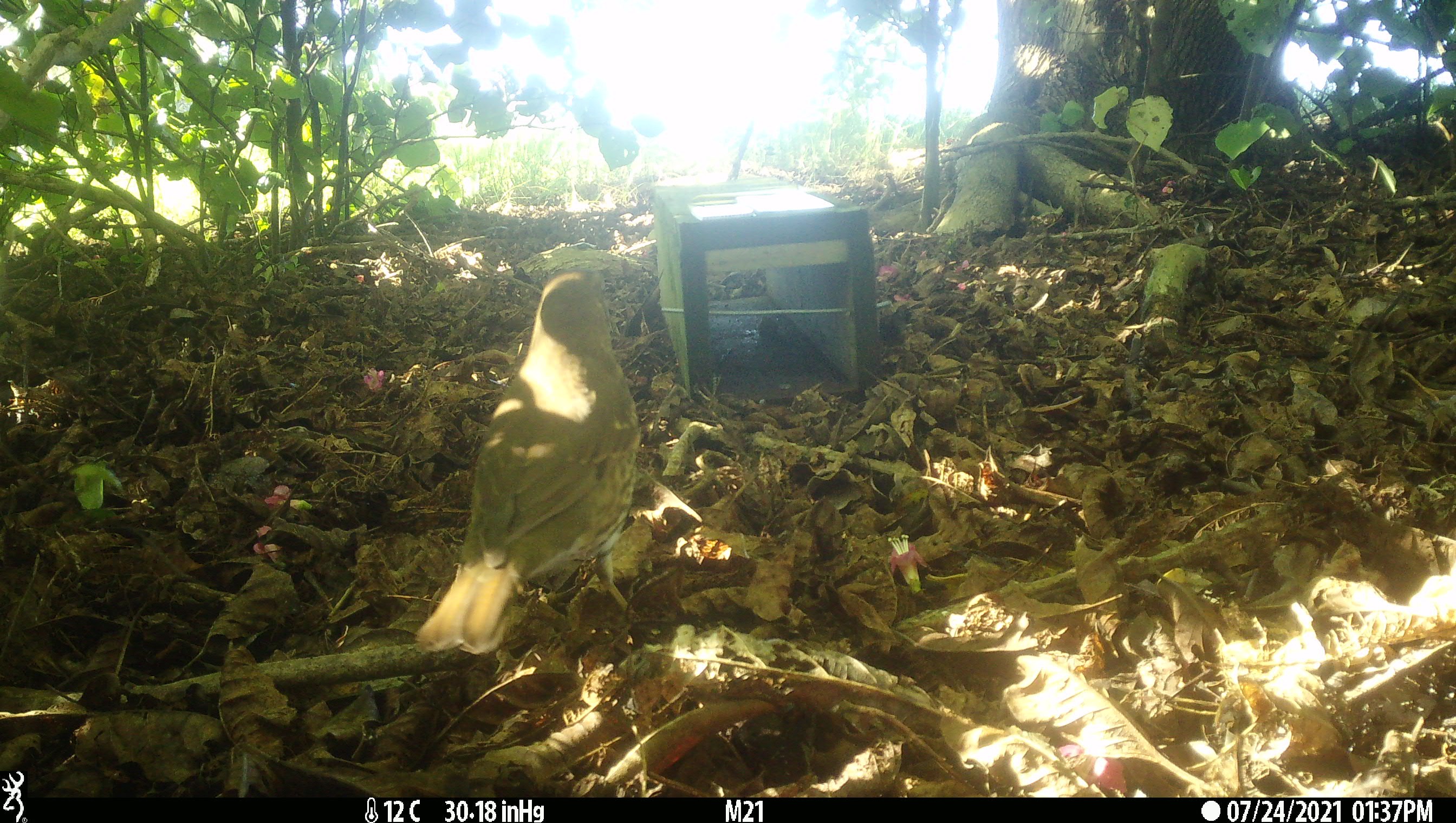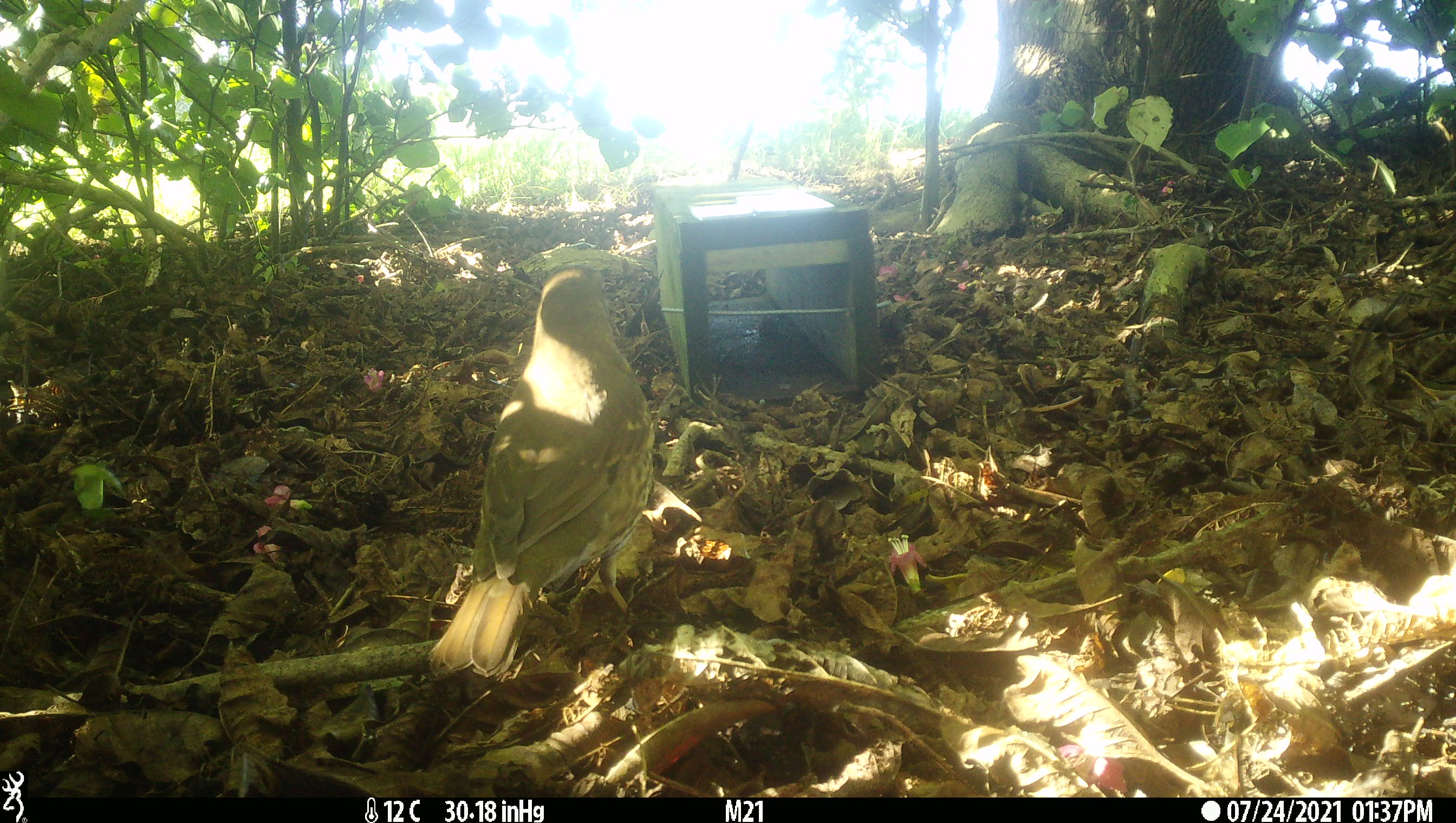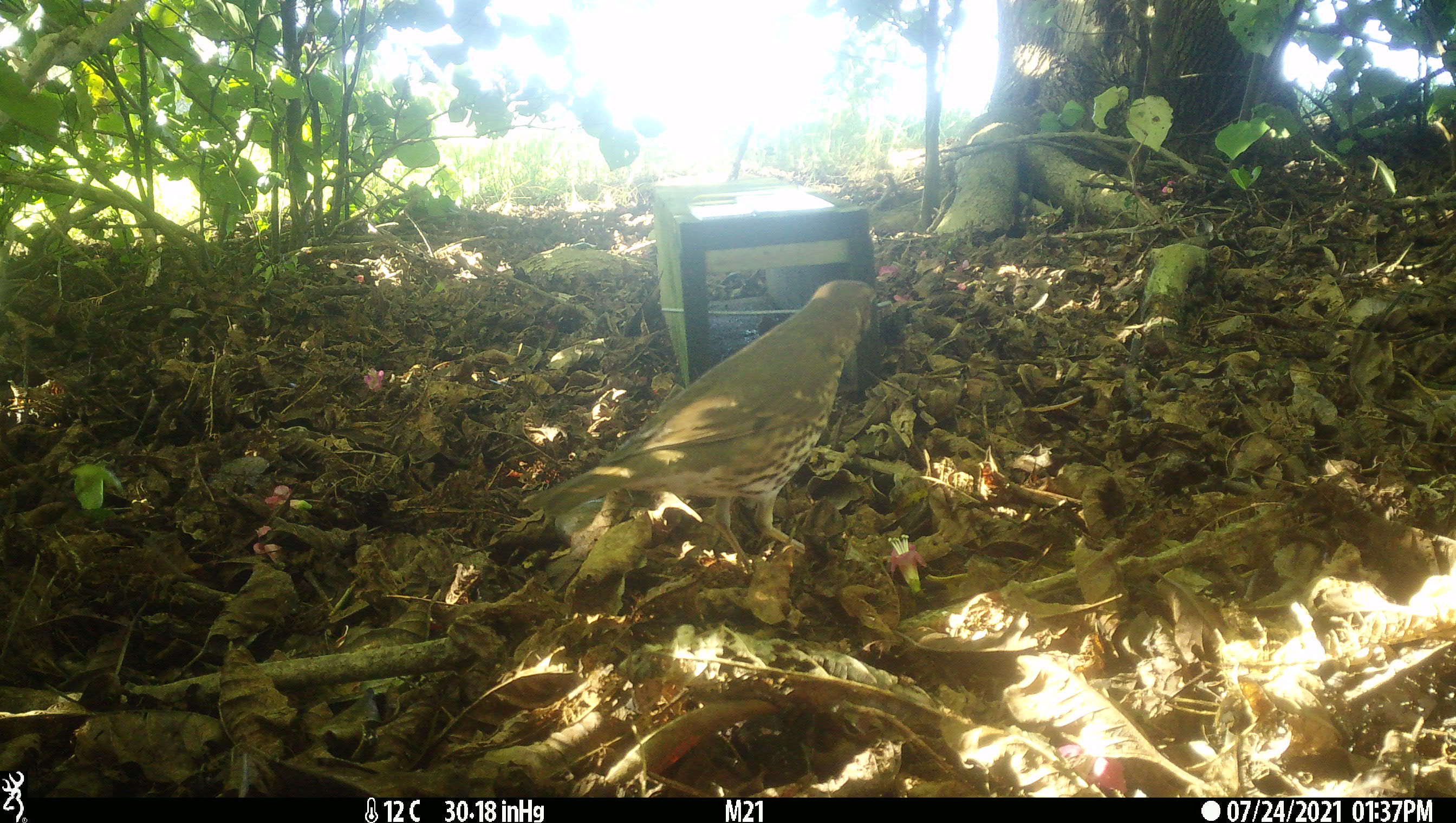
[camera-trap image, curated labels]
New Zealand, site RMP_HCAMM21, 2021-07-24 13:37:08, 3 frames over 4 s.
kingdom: Animalia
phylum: Chordata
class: Aves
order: Passeriformes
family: Turdidae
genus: Turdus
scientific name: Turdus philomelos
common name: song thrush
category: thrush